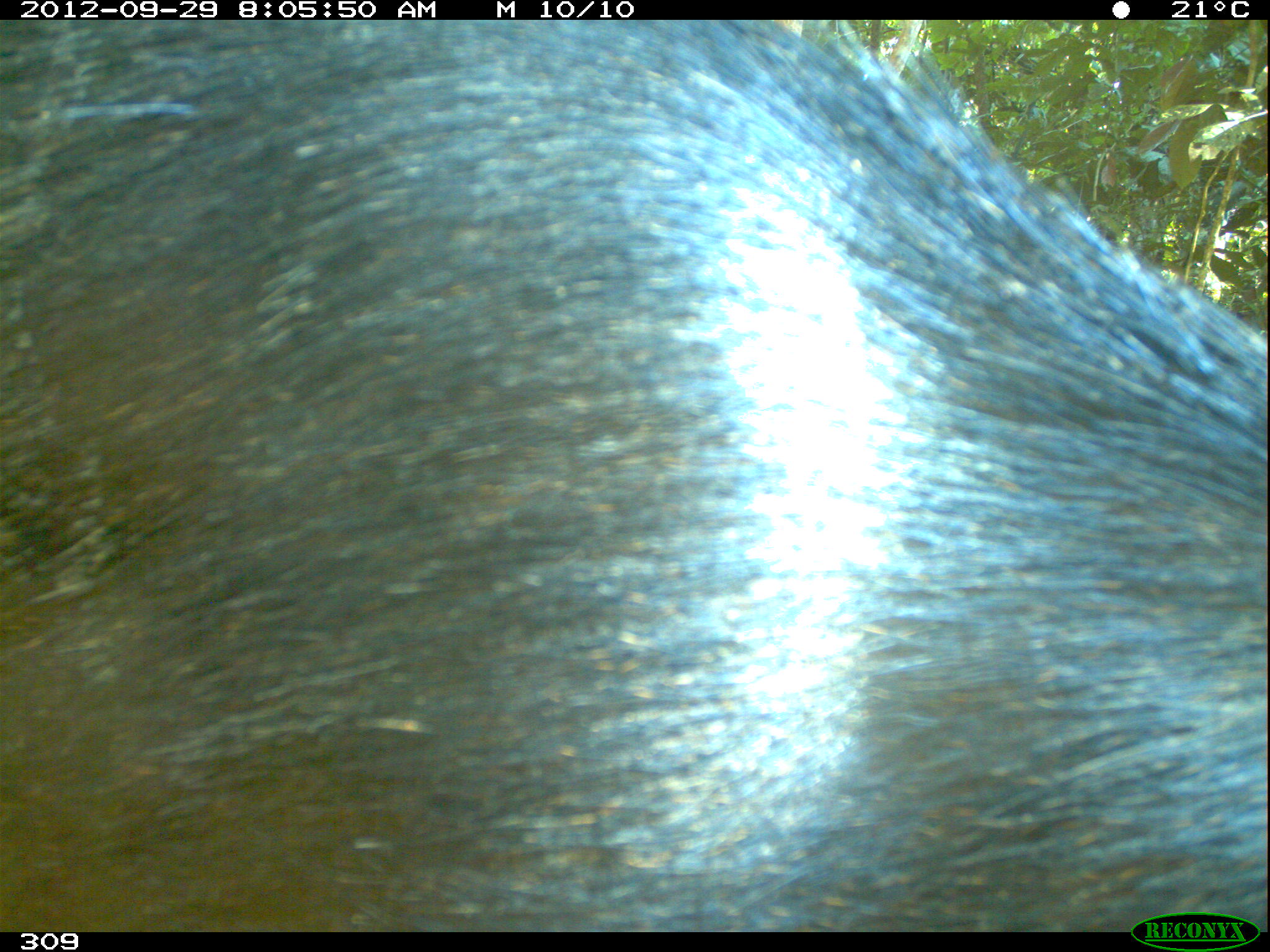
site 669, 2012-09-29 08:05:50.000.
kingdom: Animalia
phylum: Chordata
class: Mammalia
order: Artiodactyla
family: Tayassuidae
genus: Tayassu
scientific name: Tayassu pecari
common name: white-lipped peccary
Tayassu pecari (white-lipped peccary).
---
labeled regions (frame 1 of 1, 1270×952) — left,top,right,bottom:
tayassu pecari: 0,20,1266,932